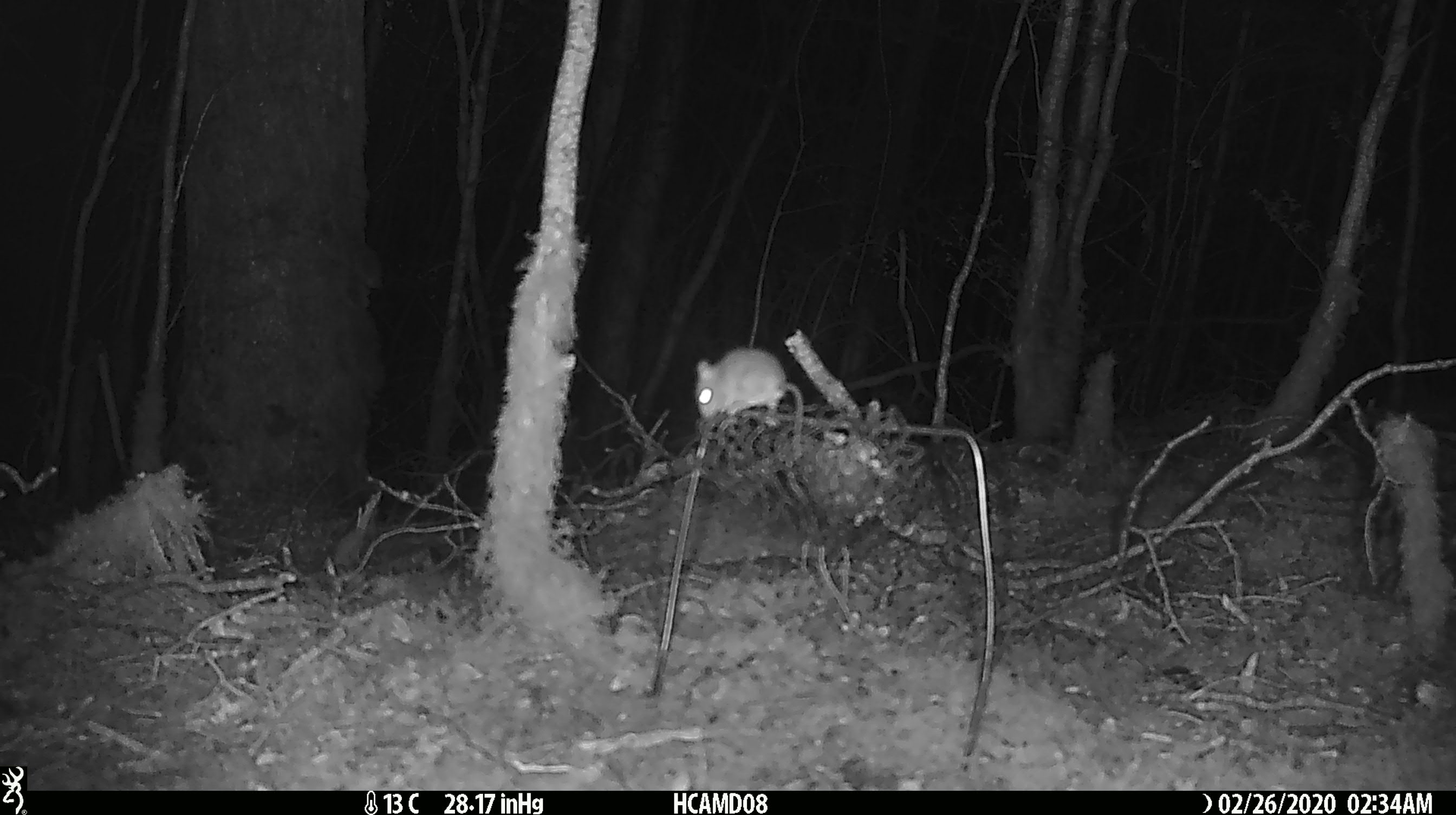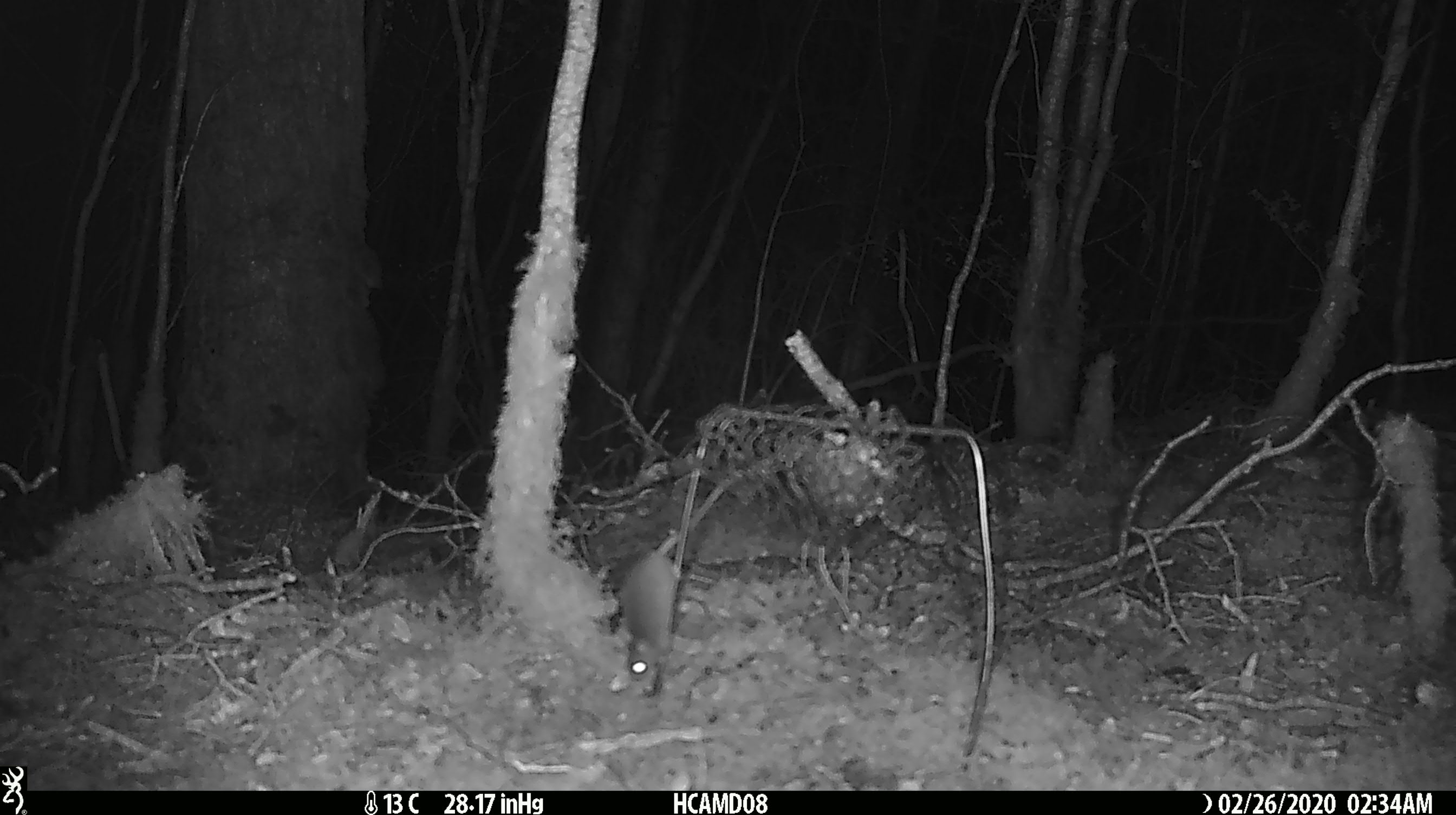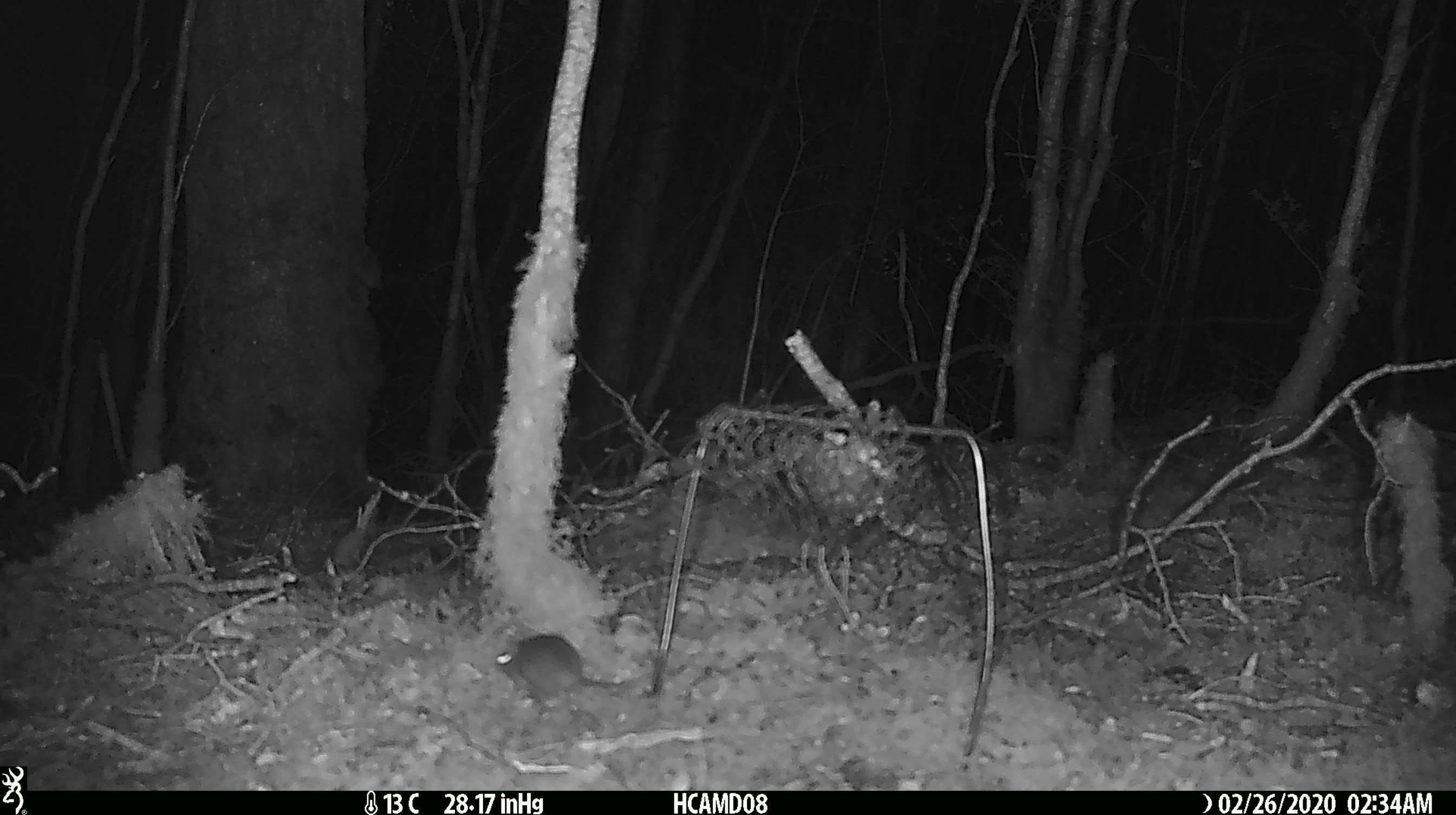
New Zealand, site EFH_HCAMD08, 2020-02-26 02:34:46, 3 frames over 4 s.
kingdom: Animalia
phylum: Chordata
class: Mammalia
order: Rodentia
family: Muridae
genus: Mus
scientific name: Mus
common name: mouse